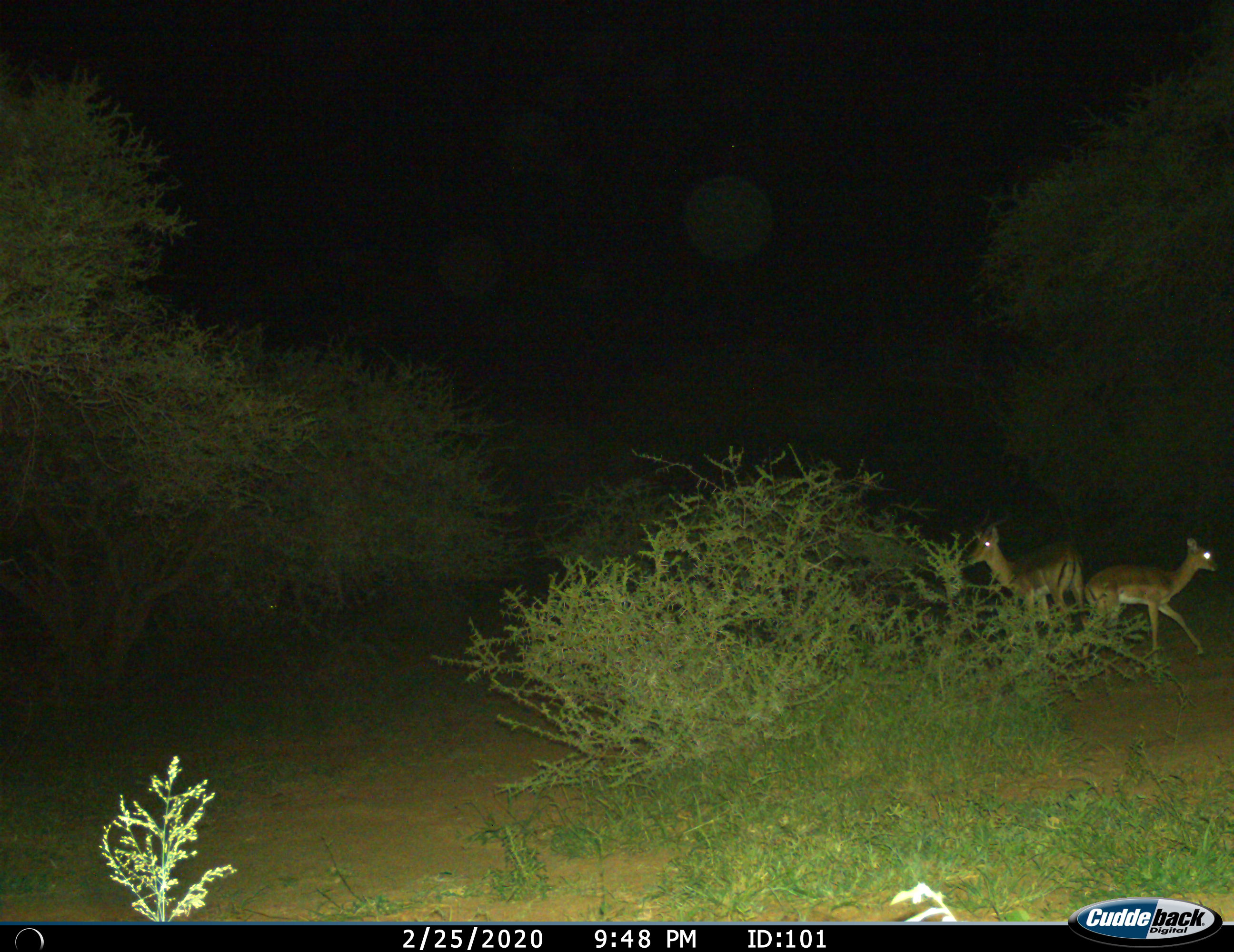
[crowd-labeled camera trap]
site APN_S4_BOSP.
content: unidentified animal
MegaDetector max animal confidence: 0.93